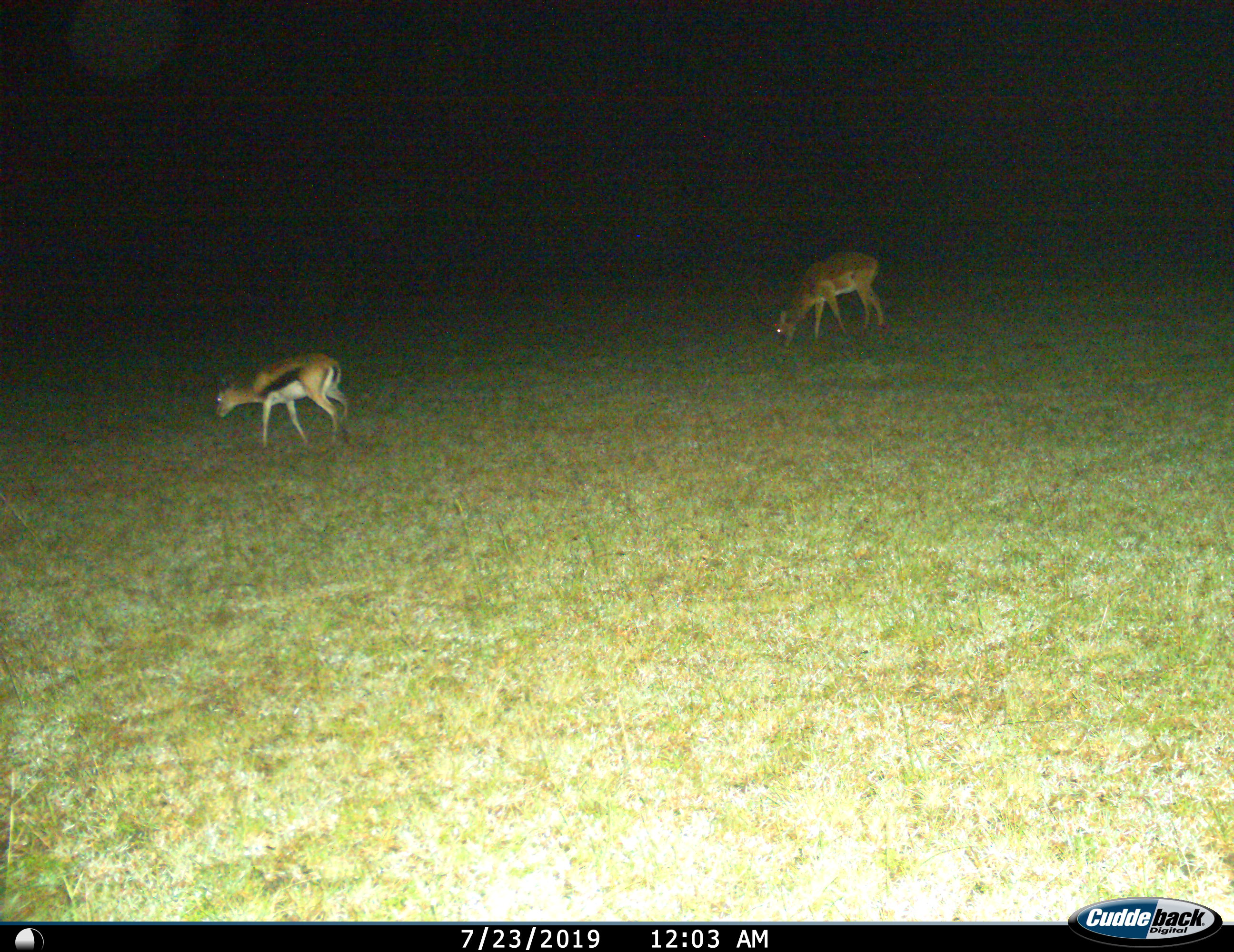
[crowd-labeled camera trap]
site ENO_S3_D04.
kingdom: Animalia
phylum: Chordata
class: Mammalia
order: Artiodactyla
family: Bovidae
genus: Eudorcas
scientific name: Eudorcas thomsonii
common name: thomson's gazelle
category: gazellethomsons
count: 1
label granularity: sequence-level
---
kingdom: Animalia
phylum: Chordata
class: Mammalia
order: Artiodactyla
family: Bovidae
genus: Aepyceros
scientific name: Aepyceros melampus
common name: impala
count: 1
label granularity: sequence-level